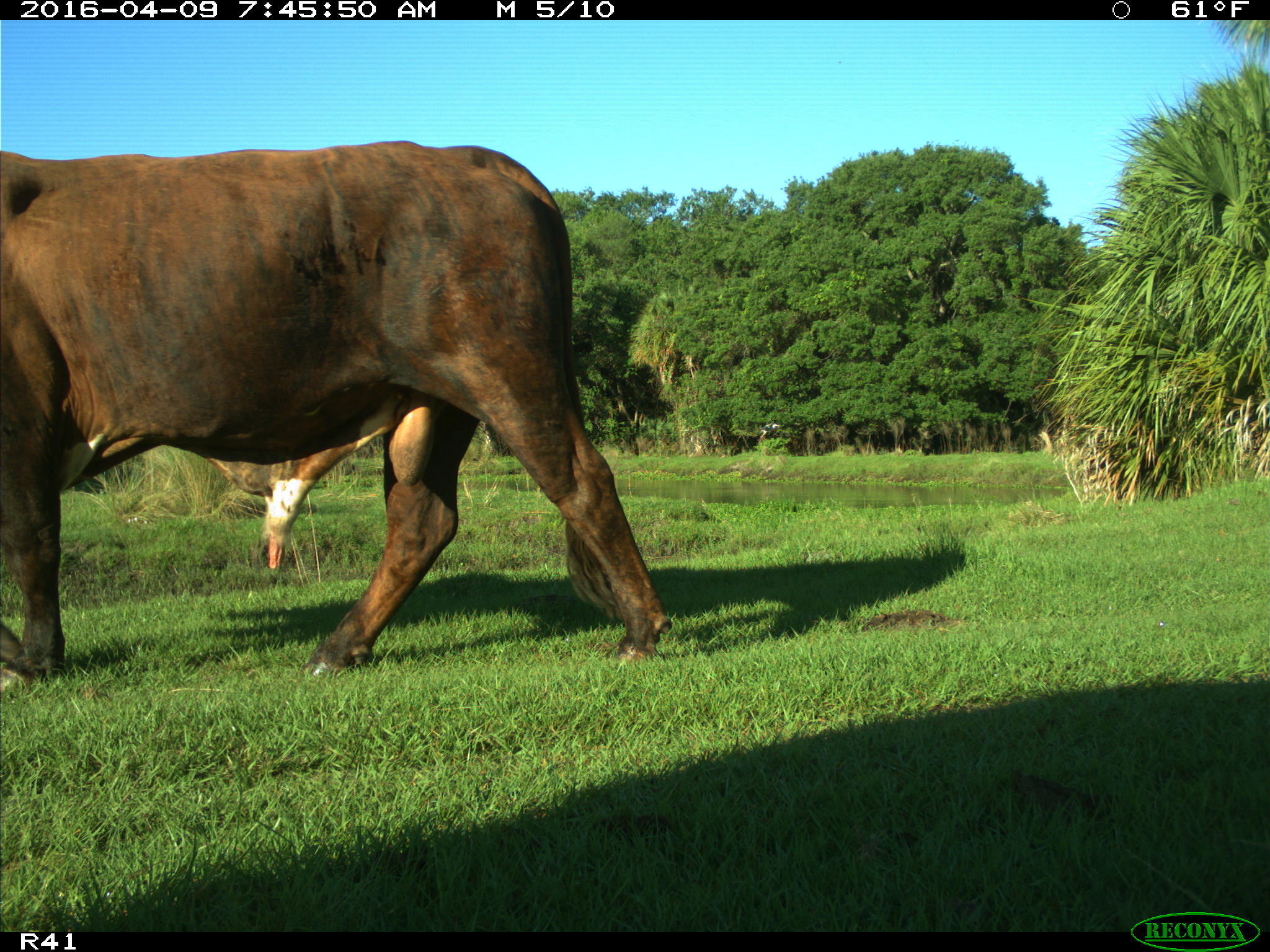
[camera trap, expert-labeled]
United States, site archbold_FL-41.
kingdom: Animalia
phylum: Chordata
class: Mammalia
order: Artiodactyla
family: Bovidae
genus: Bos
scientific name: Bos taurus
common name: domestic cow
Bos taurus (domestic cow).